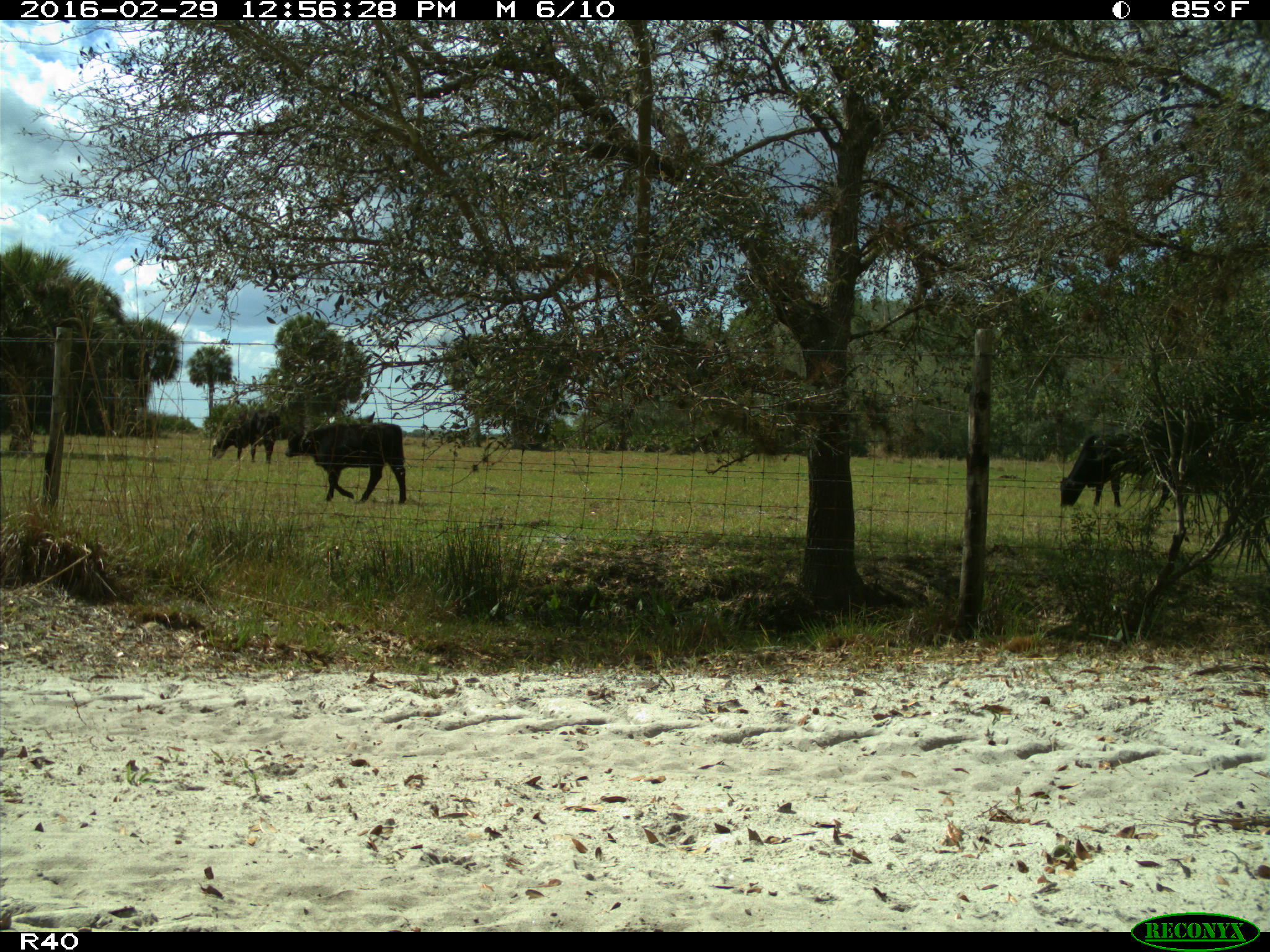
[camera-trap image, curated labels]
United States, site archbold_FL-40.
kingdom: Animalia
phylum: Chordata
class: Mammalia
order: Artiodactyla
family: Bovidae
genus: Bos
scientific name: Bos taurus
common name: domestic cow